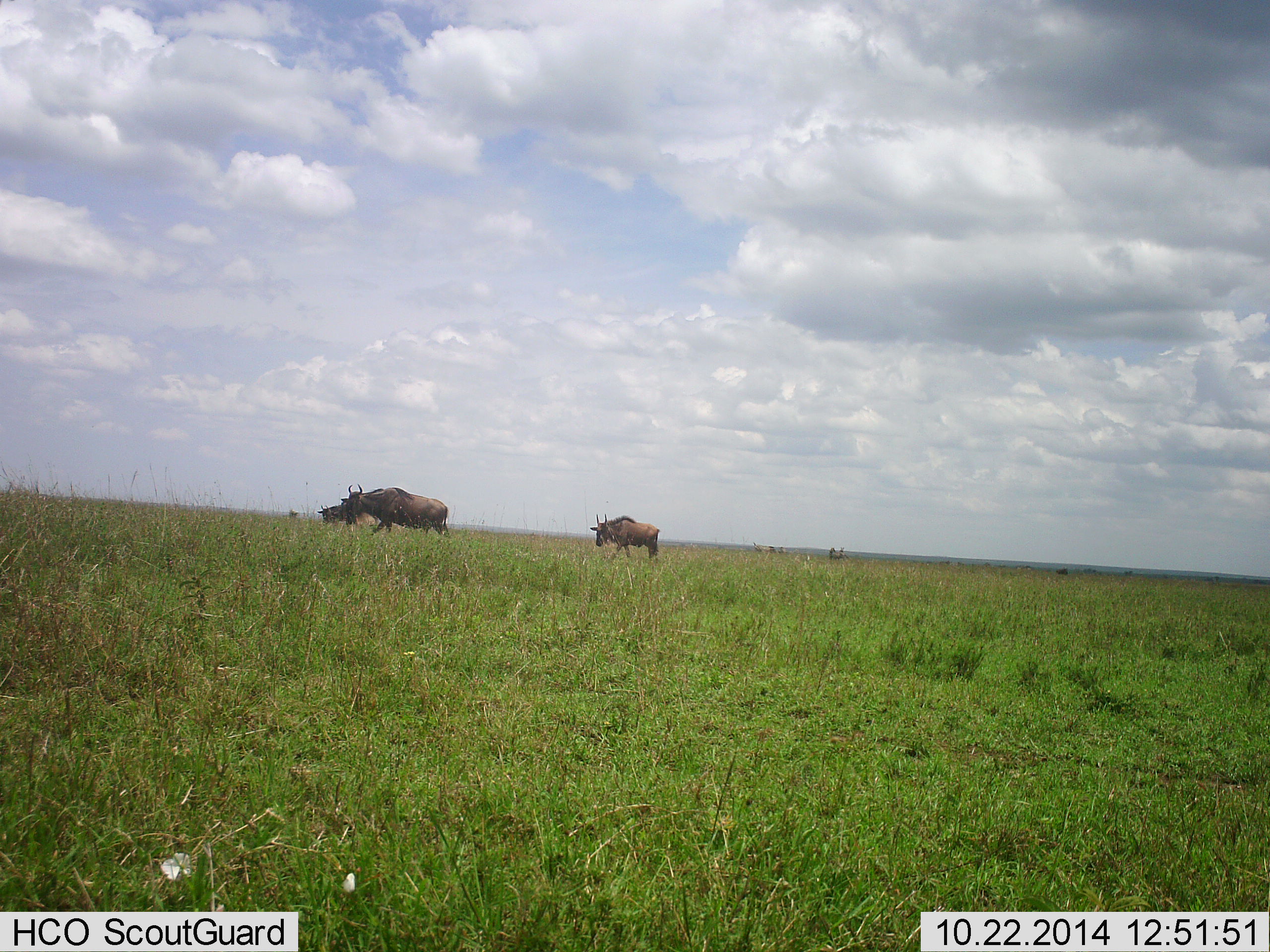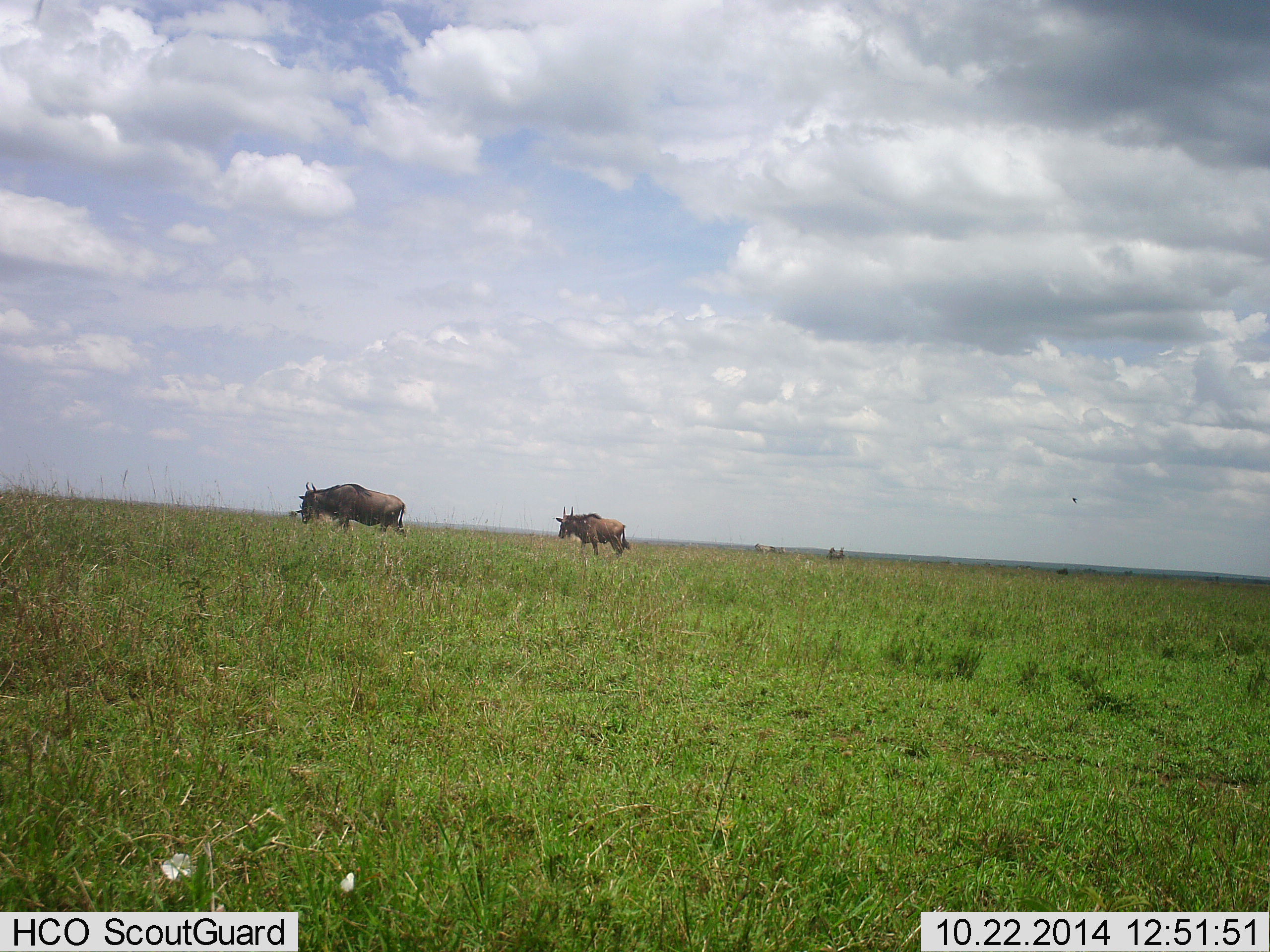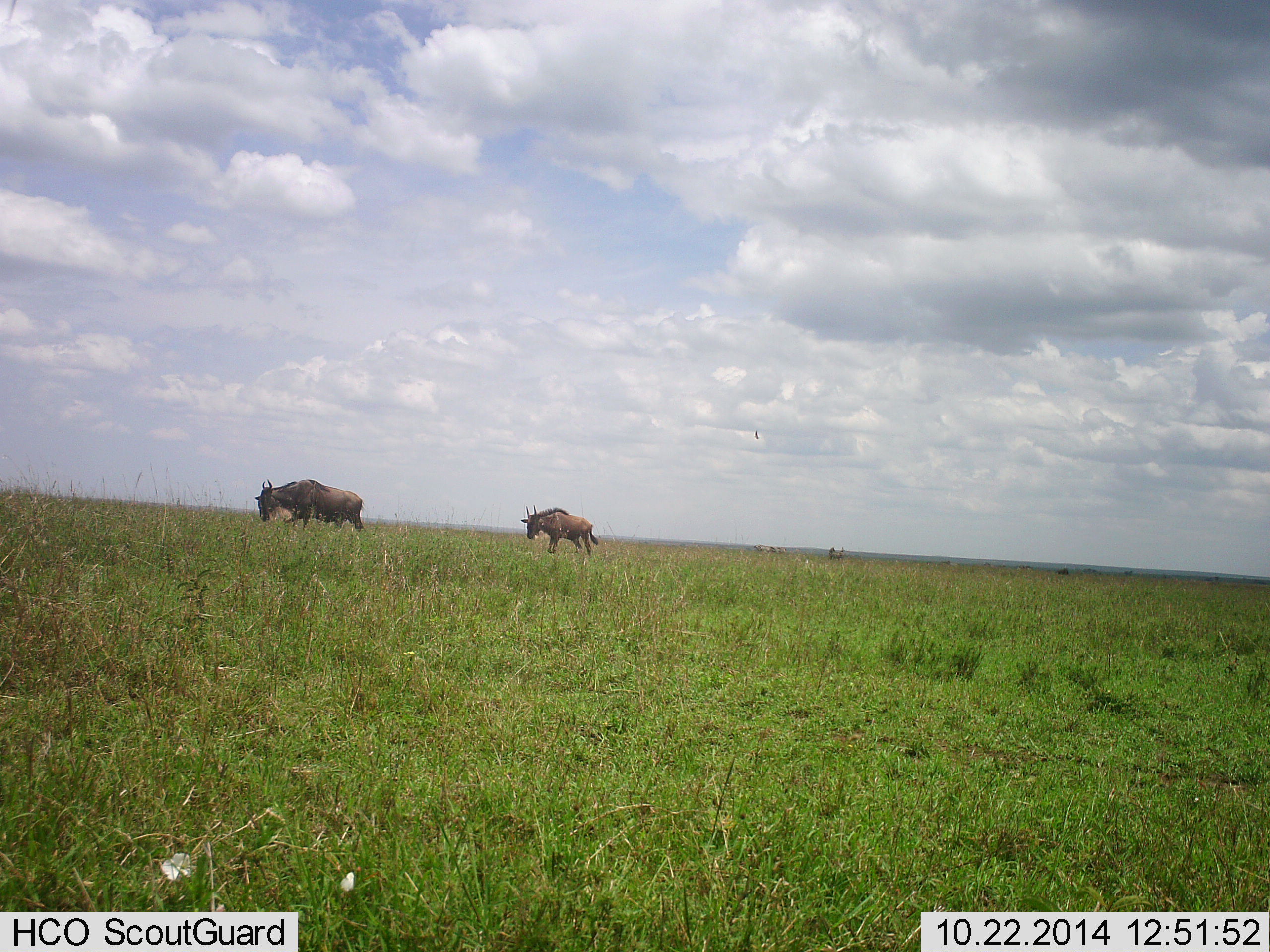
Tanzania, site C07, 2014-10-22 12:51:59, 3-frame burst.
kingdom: Animalia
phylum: Chordata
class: Mammalia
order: Artiodactyla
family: Bovidae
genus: Connochaetes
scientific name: Connochaetes taurinus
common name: blue wildebeest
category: wildebeest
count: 2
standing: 10%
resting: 0%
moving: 90%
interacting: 0%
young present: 0%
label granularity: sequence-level